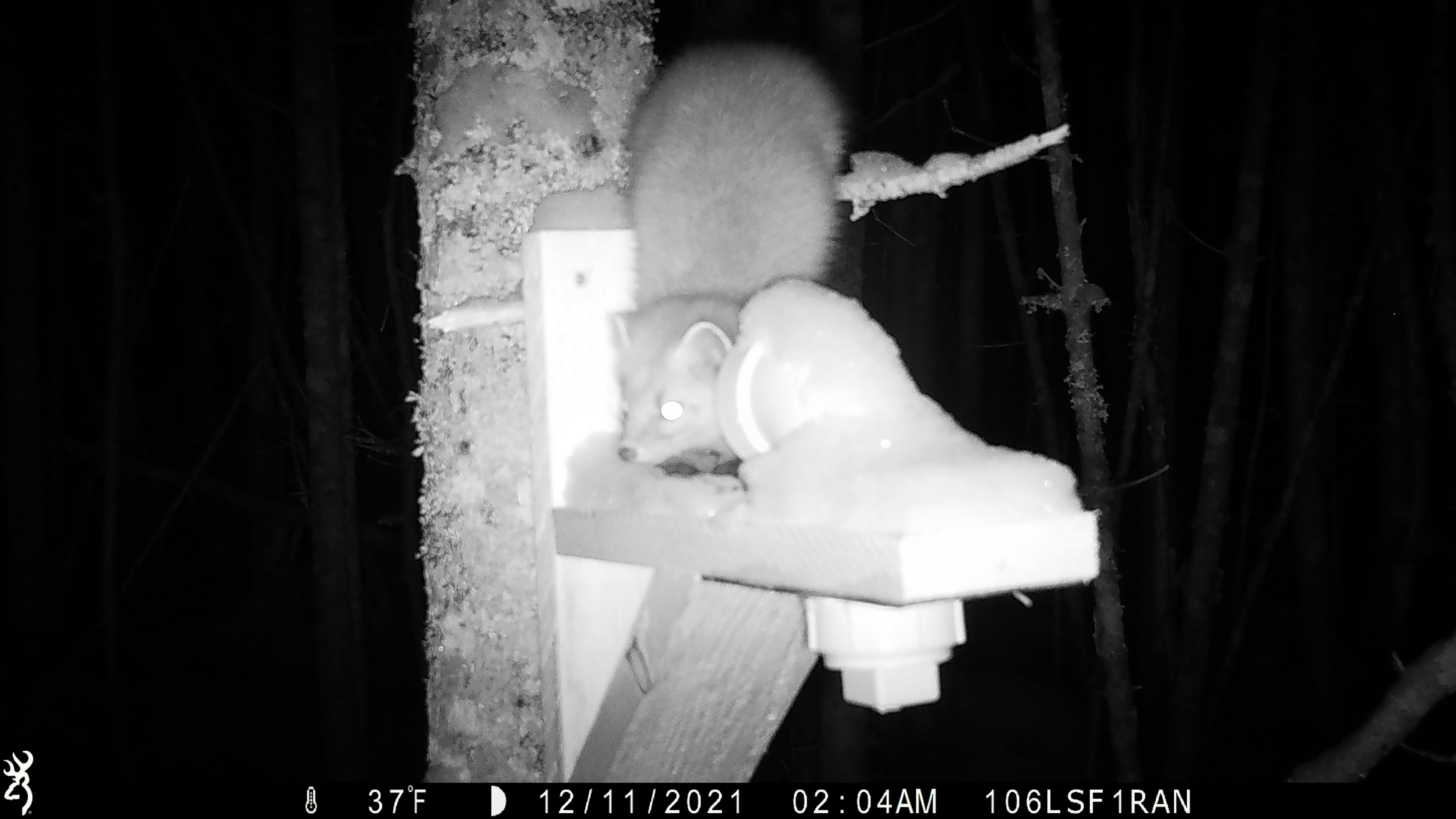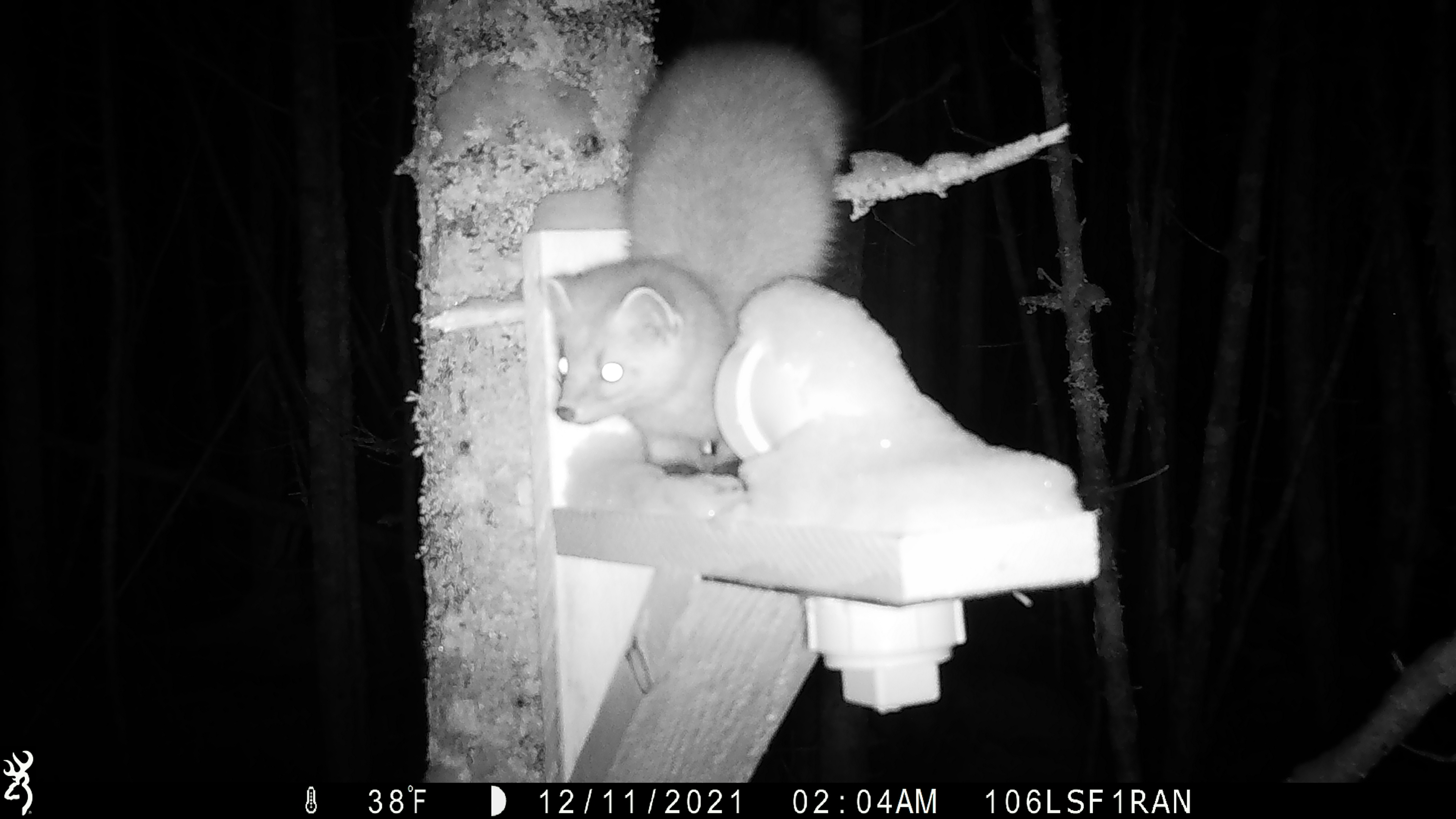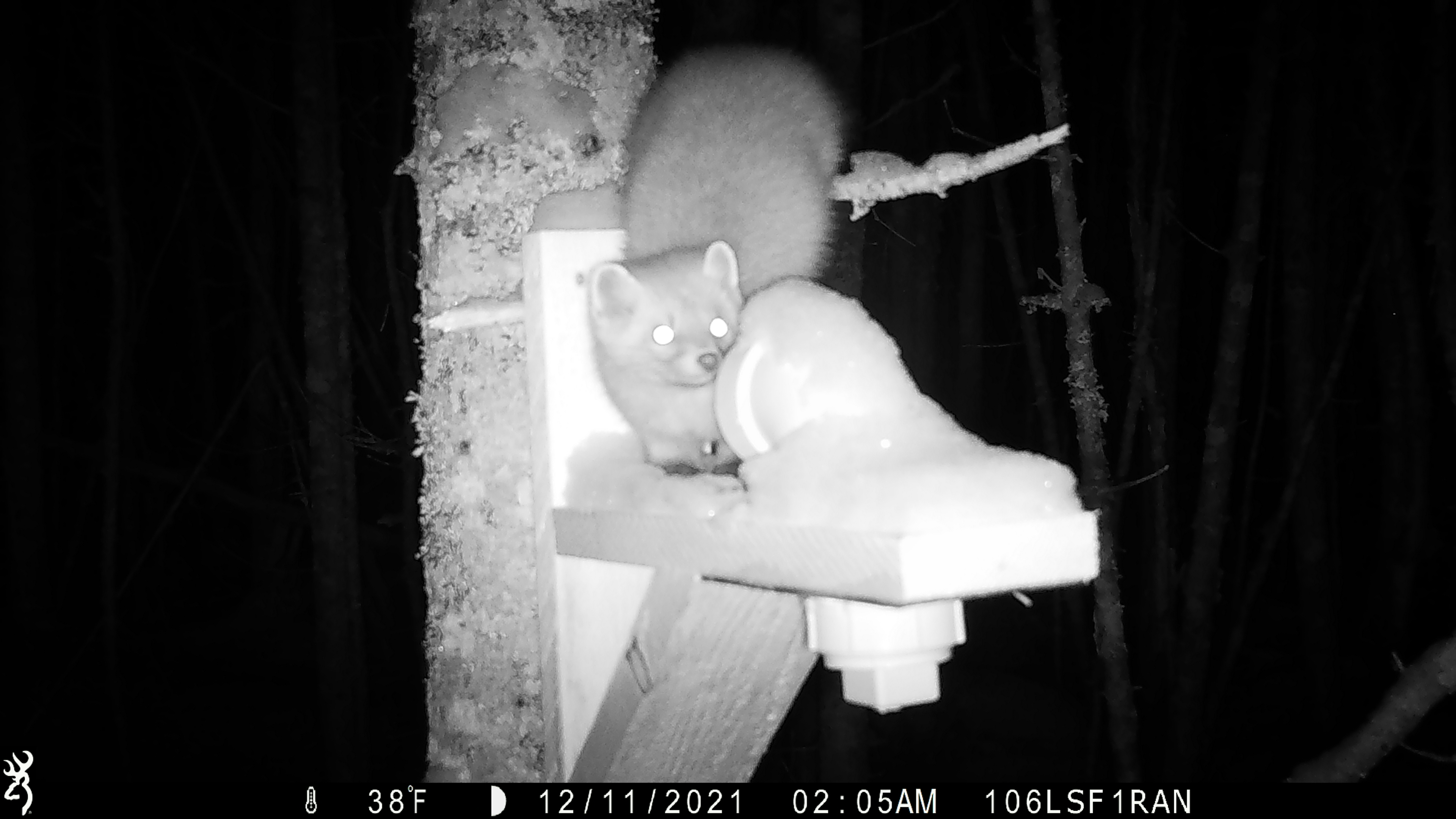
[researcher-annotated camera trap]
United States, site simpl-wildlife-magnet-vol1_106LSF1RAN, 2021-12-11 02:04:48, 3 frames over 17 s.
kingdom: Animalia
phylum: Chordata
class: Mammalia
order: Carnivora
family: Mustelidae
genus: Martes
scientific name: Martes americana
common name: american marten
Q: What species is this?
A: American marten (Martes americana).